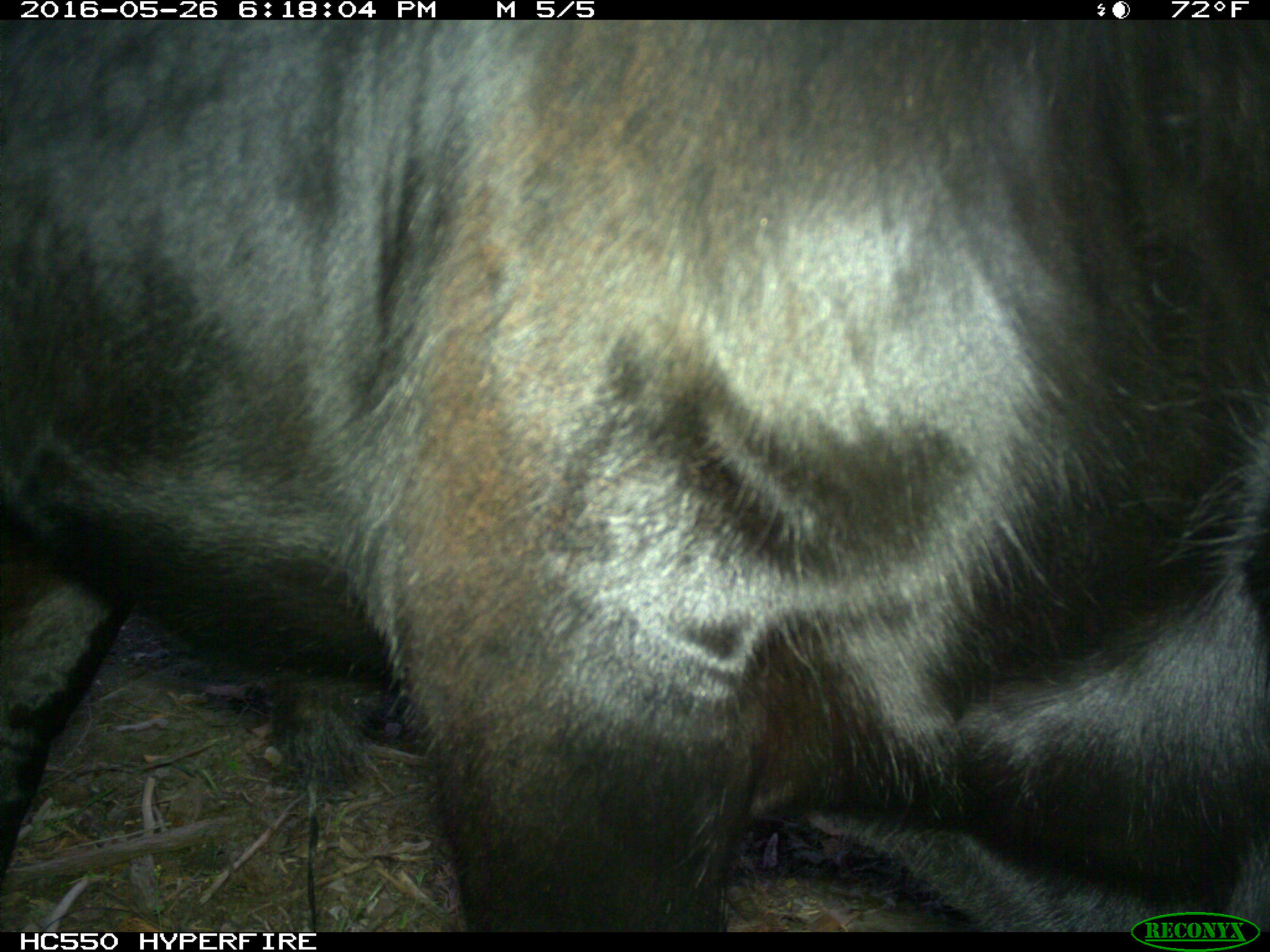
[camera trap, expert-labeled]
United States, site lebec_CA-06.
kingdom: Animalia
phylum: Chordata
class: Mammalia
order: Artiodactyla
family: Bovidae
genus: Bos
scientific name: Bos taurus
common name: domestic cow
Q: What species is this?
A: Bos taurus (domestic cow).